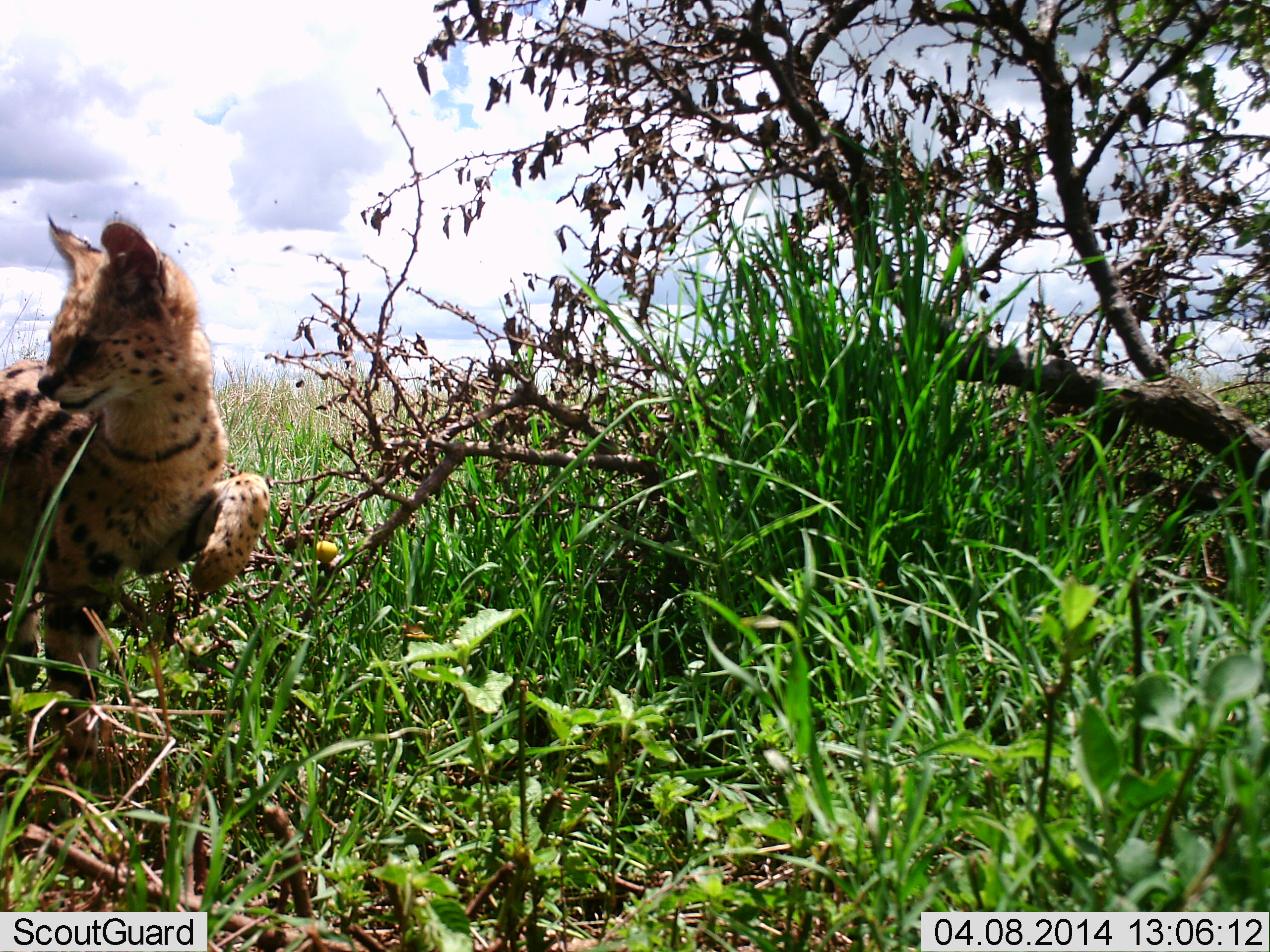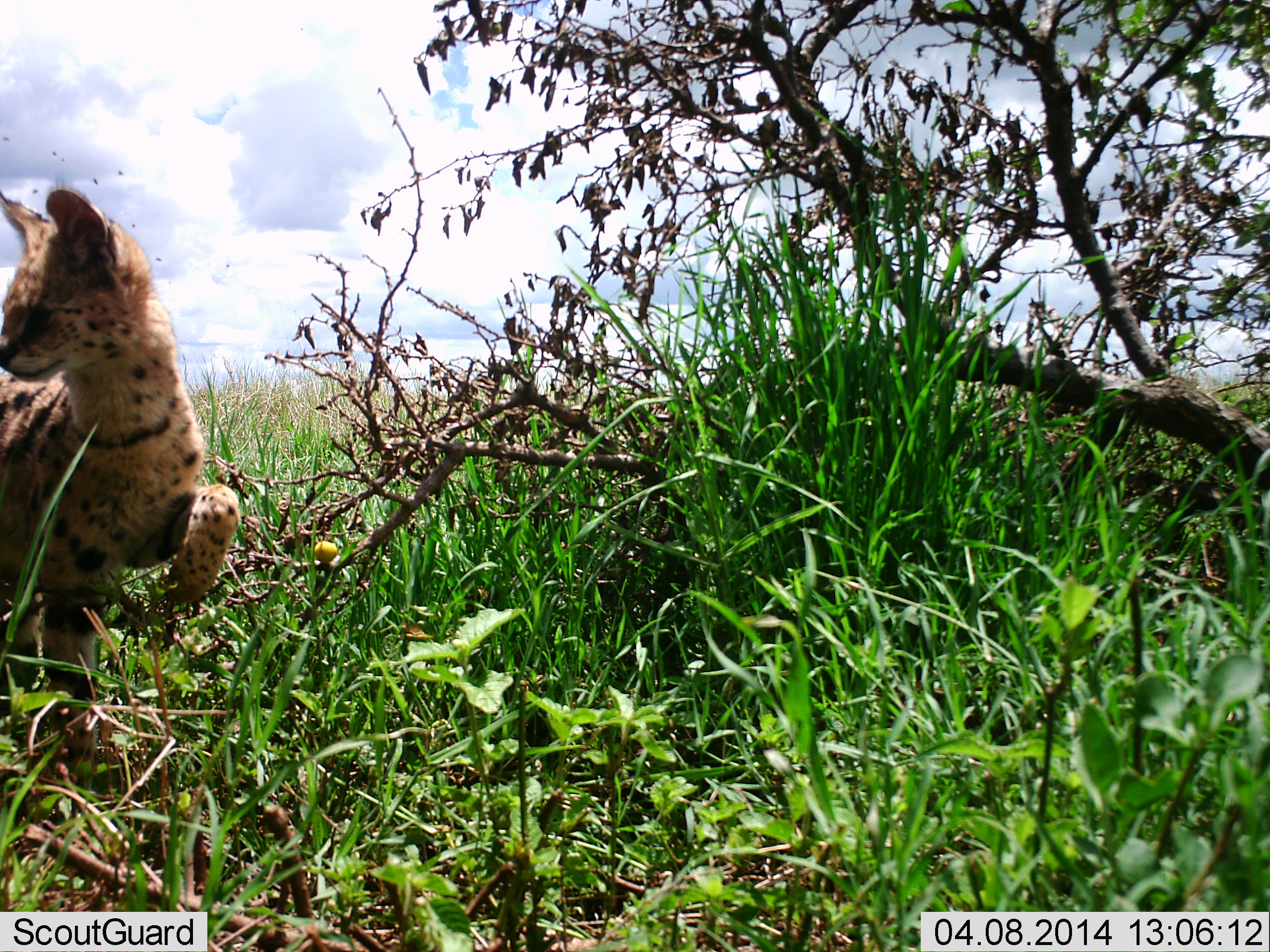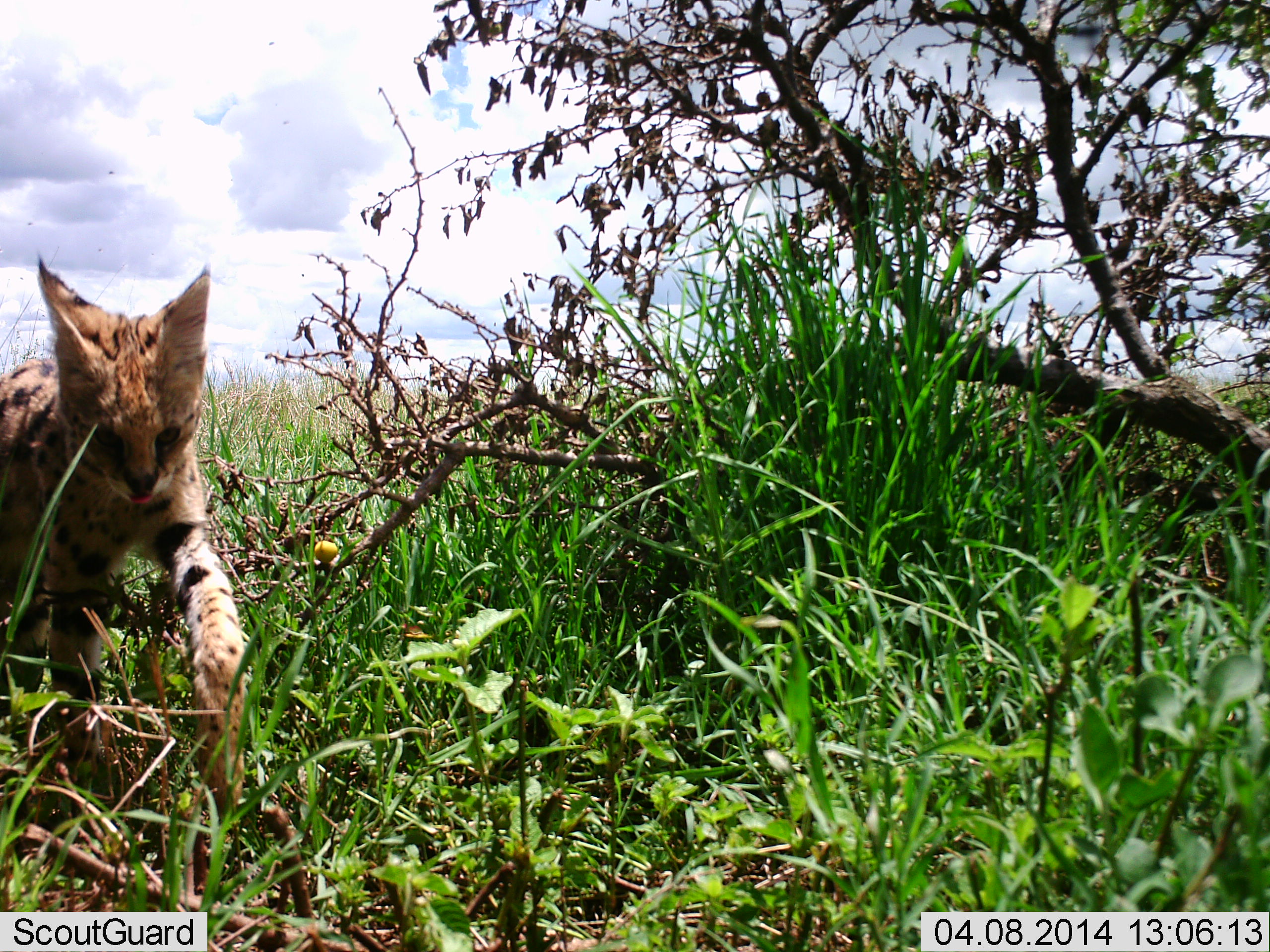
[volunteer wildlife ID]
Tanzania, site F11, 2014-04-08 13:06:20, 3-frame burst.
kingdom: Animalia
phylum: Chordata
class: Mammalia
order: Carnivora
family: Felidae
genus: Leptailurus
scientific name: Leptailurus serval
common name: serval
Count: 1.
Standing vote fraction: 30%.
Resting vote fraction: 0%.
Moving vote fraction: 70%.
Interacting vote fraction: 0%.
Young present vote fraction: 0%.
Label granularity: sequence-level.